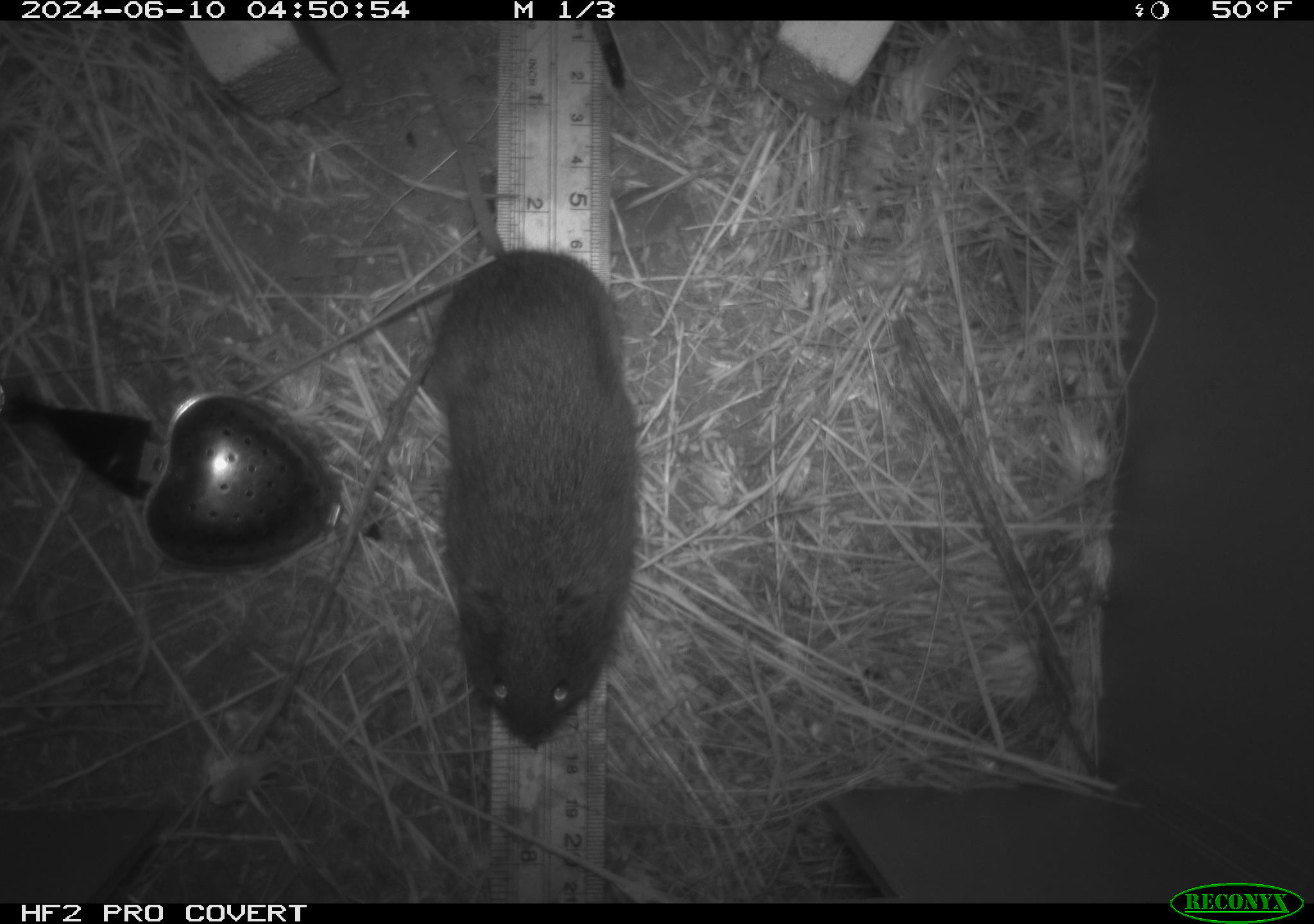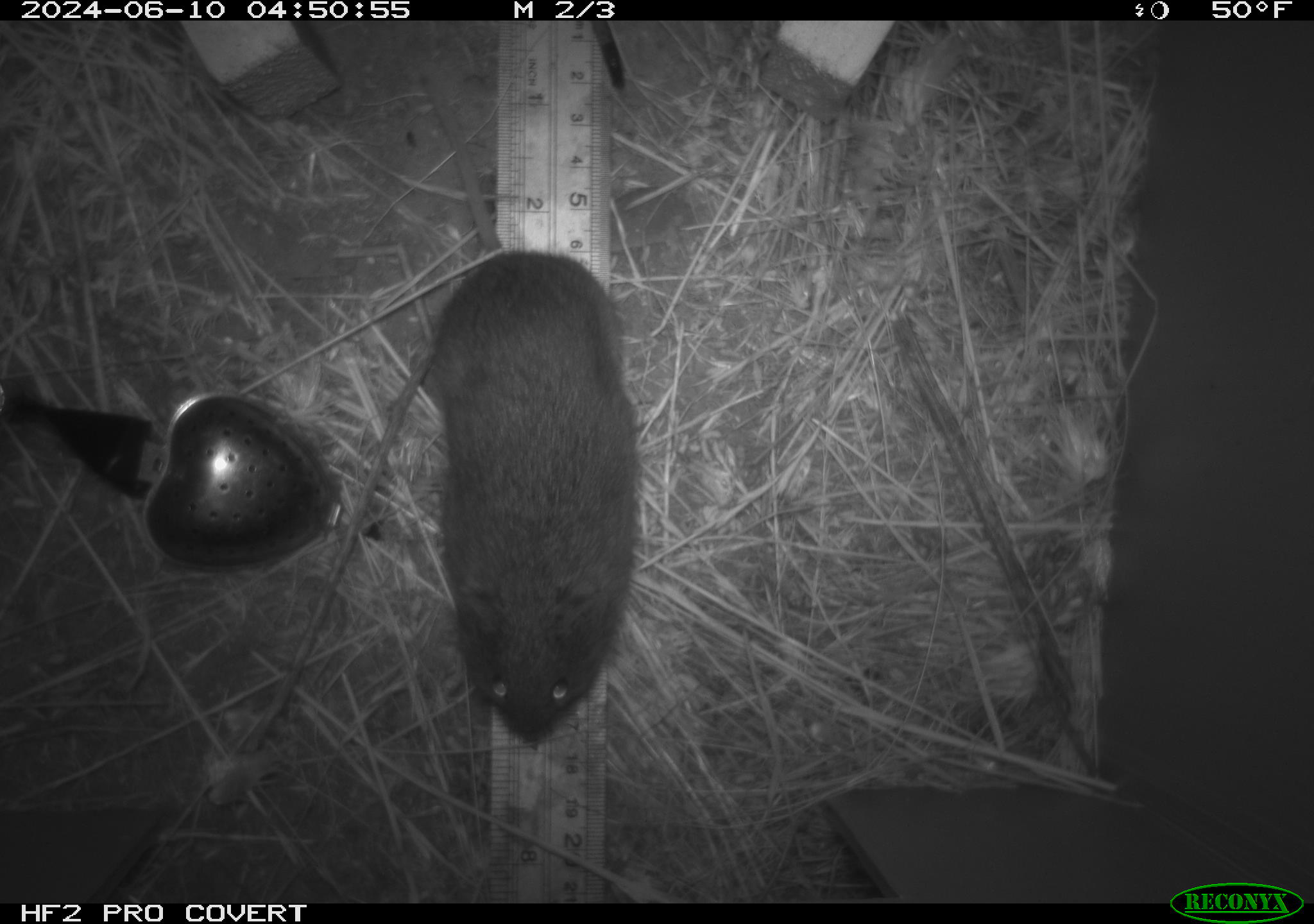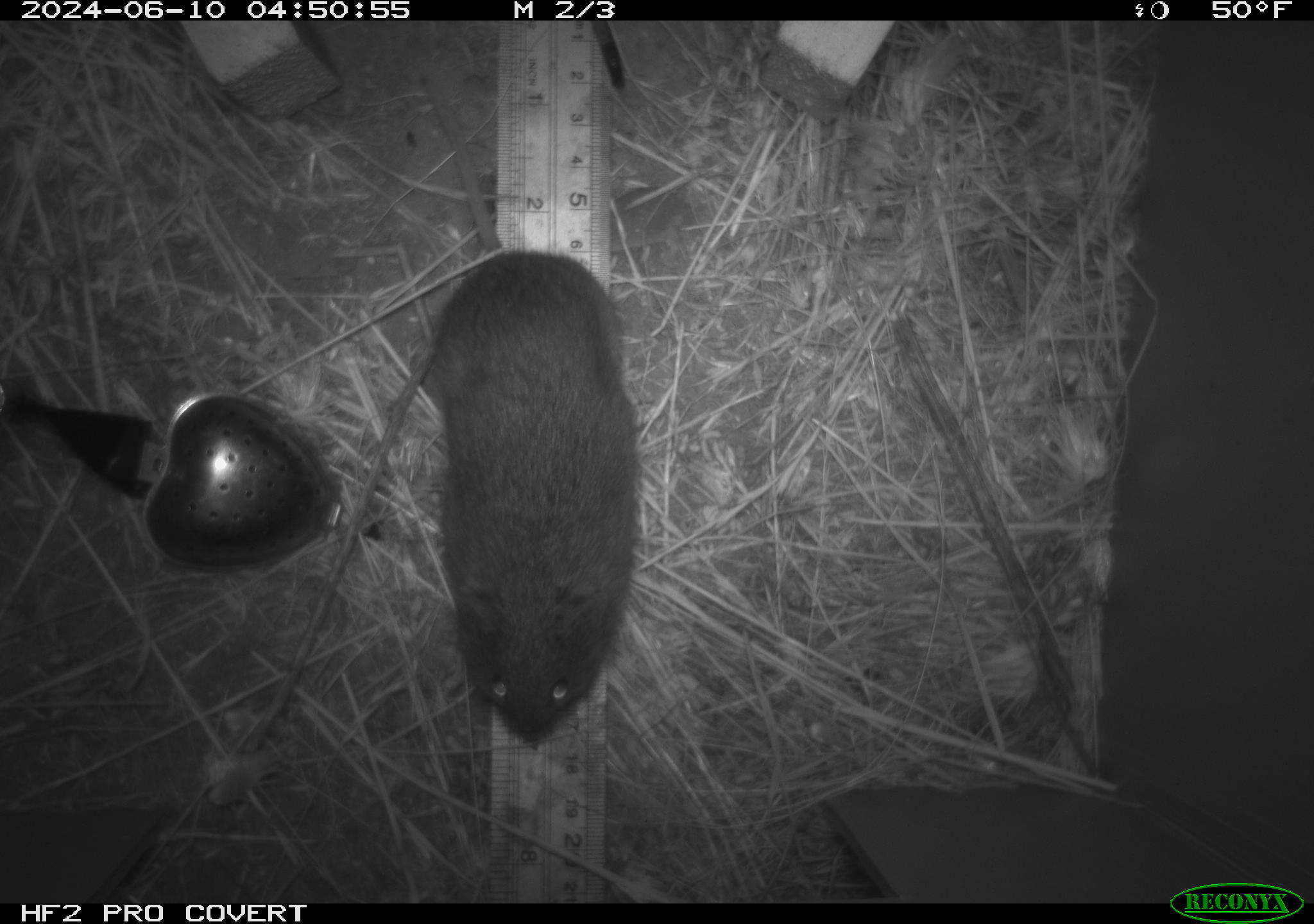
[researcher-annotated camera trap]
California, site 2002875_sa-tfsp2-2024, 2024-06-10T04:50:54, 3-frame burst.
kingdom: Animalia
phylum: Chordata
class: Mammalia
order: Rodentia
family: Cricetidae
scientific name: Arvicolinae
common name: voles, lemmings, and muskrats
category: arvicolinae subfamily